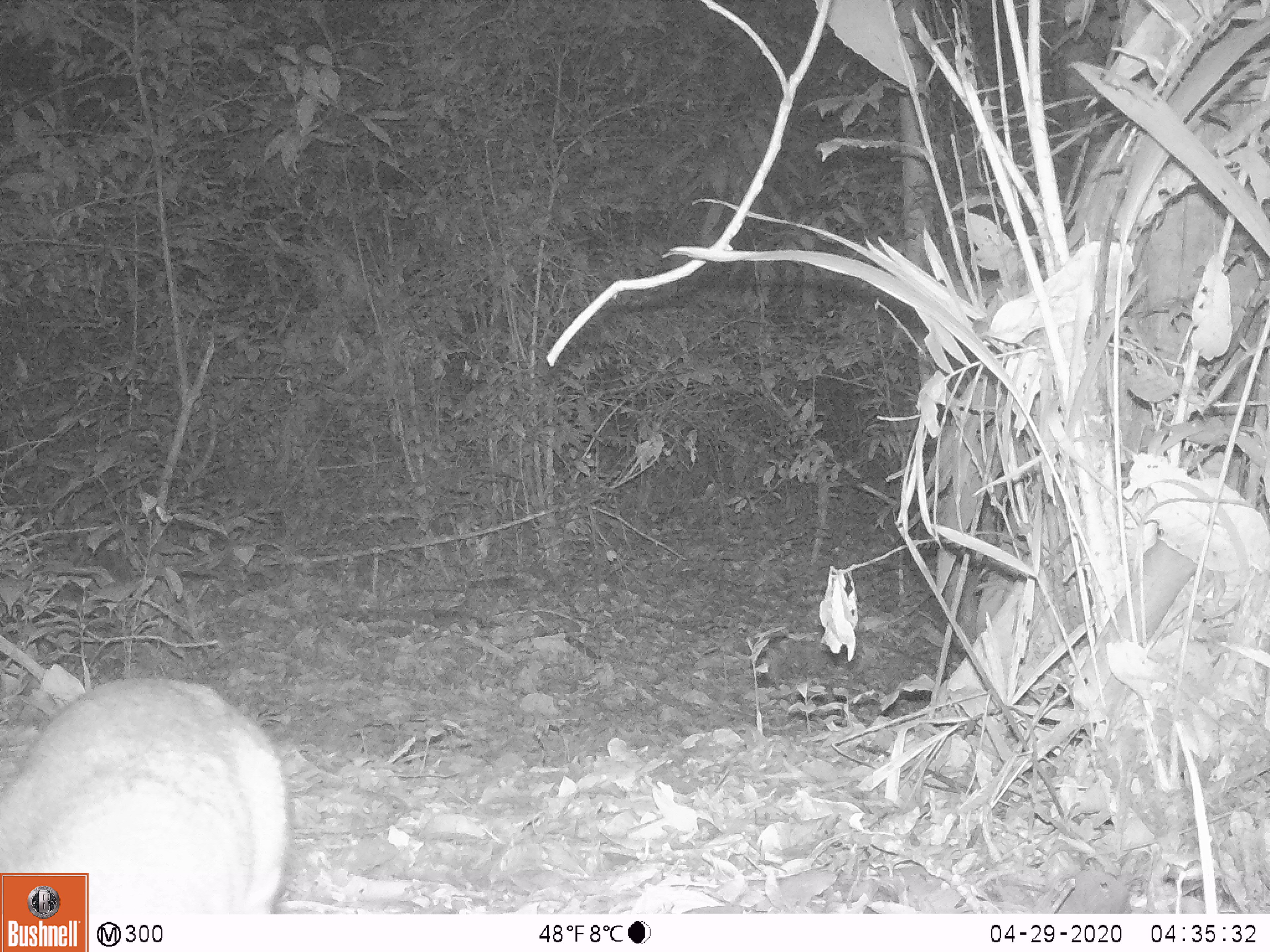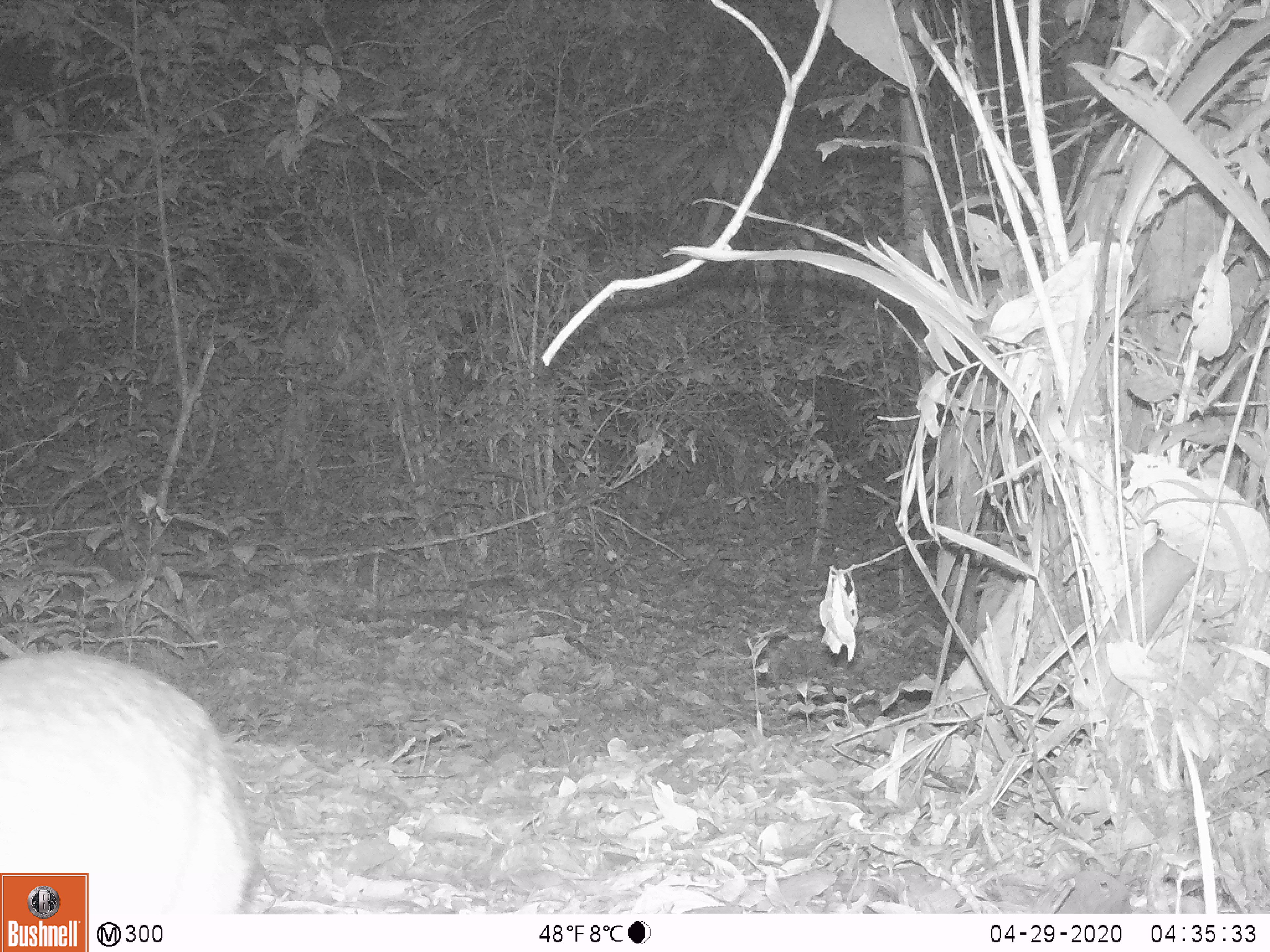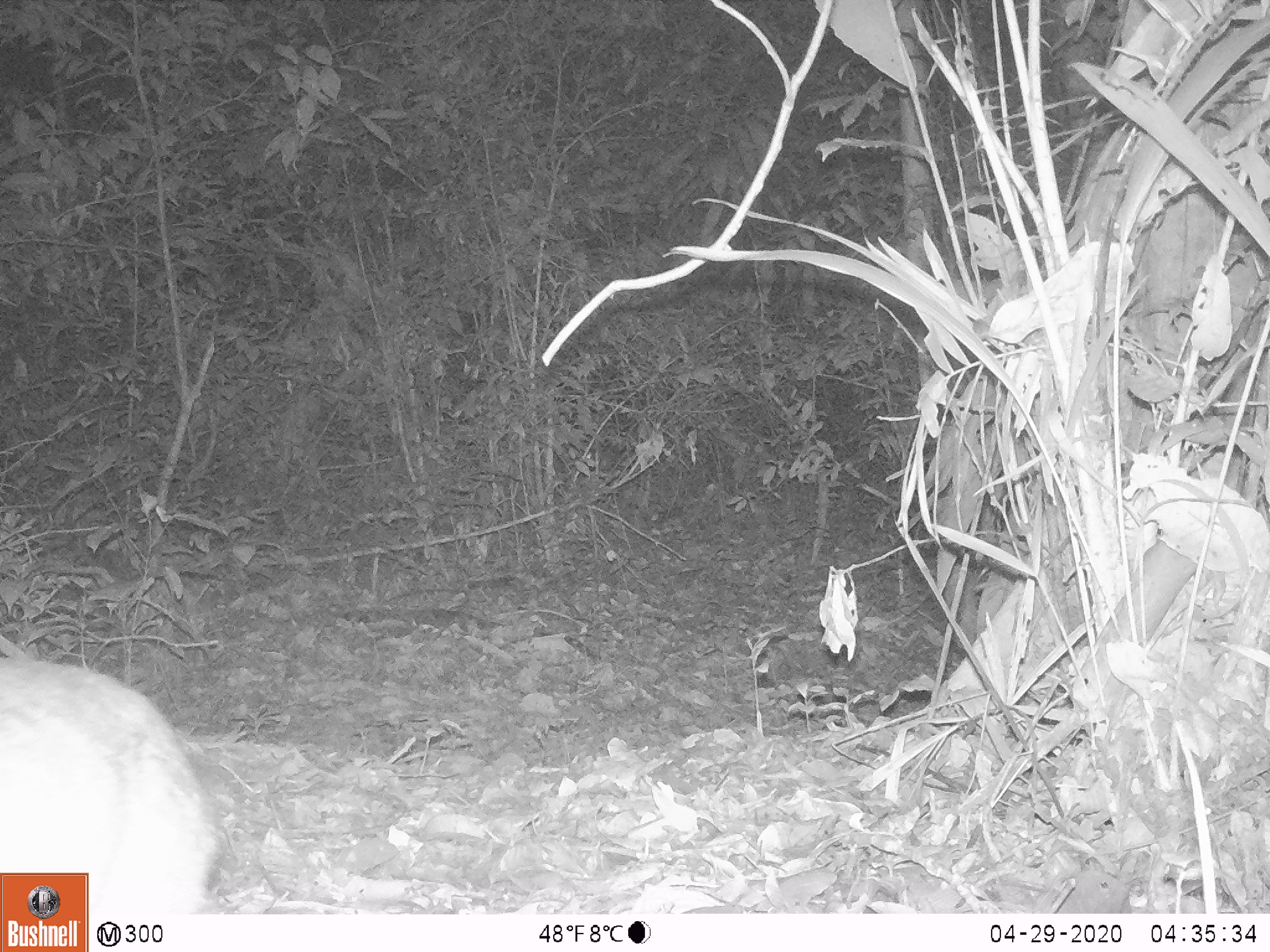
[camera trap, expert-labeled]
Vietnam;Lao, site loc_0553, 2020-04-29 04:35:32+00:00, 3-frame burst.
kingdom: Animalia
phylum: Chordata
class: Mammalia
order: Artiodactyla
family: Tragulidae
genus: Moschiola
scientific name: Moschiola meminna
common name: chevrotain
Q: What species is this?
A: Chevrotain (Moschiola meminna).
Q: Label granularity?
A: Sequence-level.